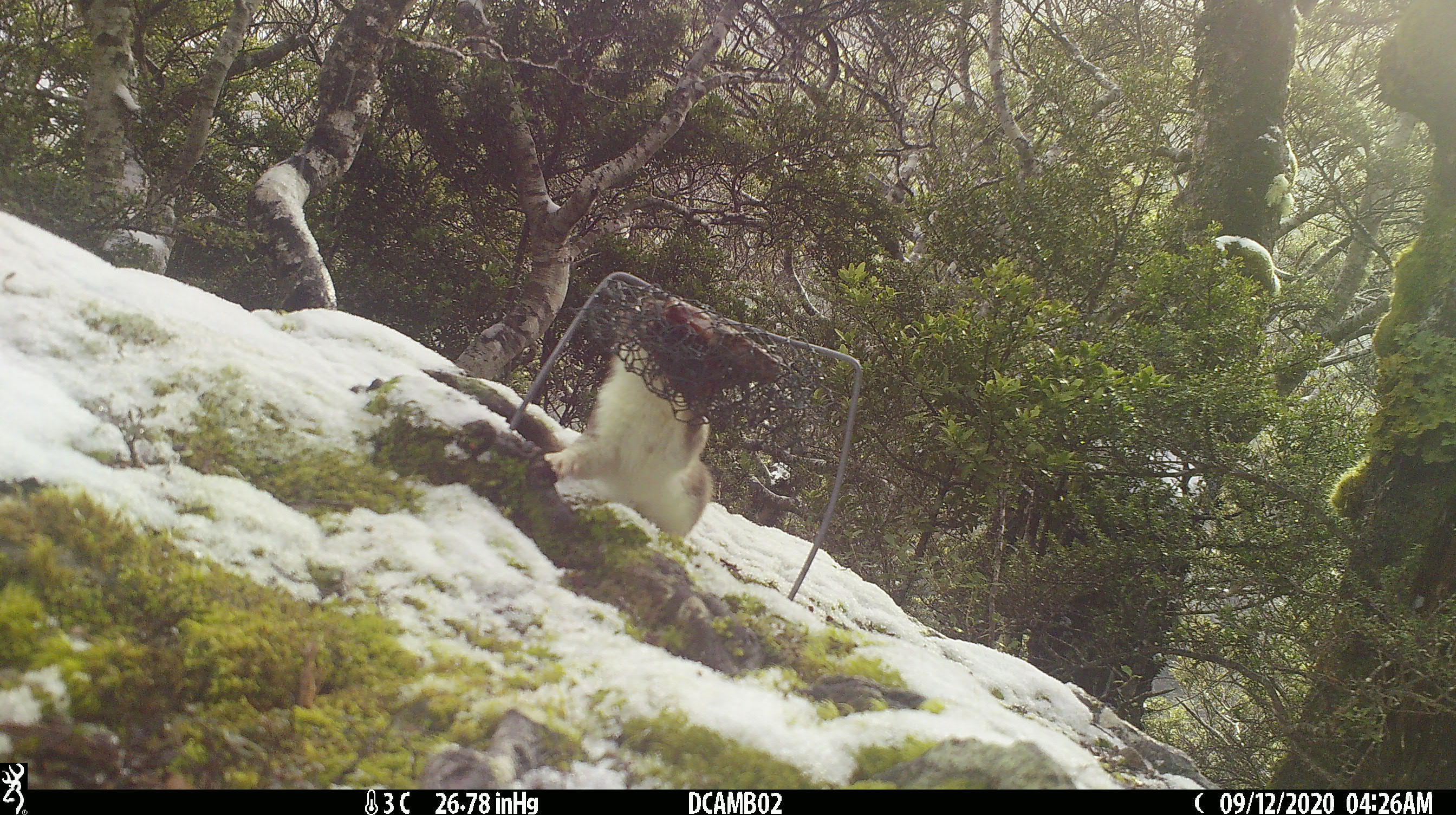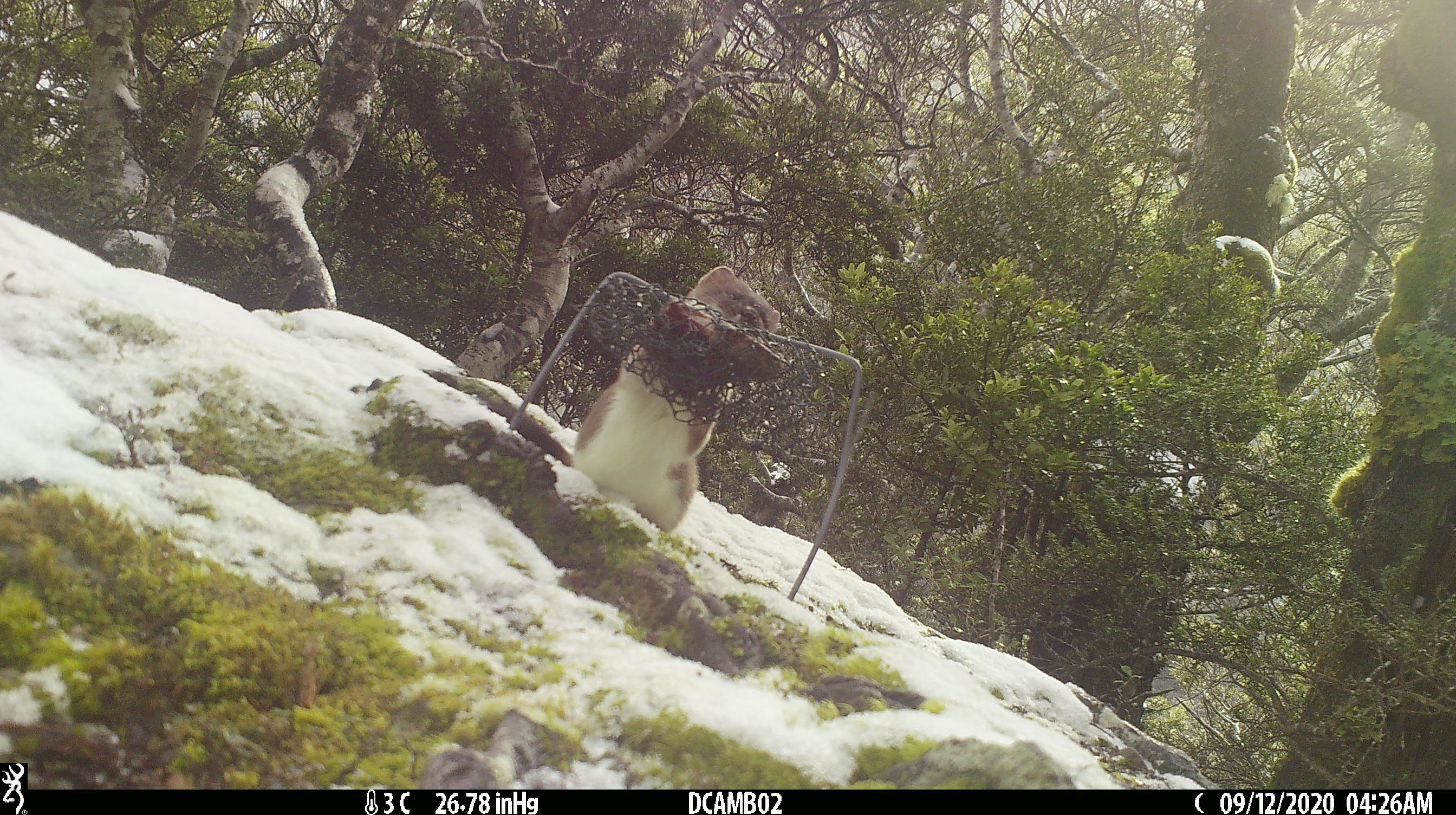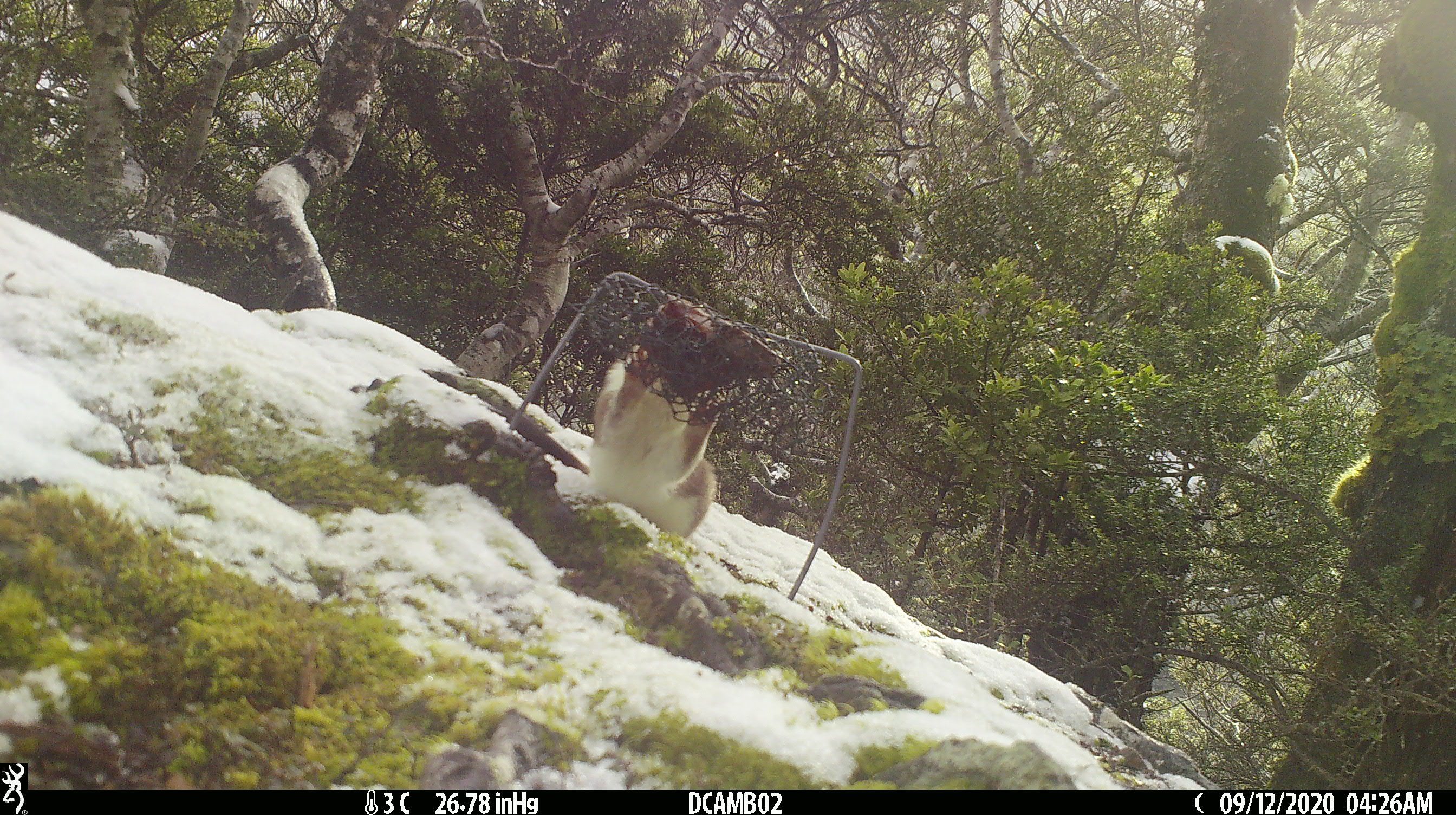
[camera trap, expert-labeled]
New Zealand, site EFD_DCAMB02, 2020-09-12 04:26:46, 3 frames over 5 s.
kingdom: Animalia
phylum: Chordata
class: Mammalia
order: Carnivora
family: Mustelidae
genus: Mustela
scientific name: Mustela erminea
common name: stoat